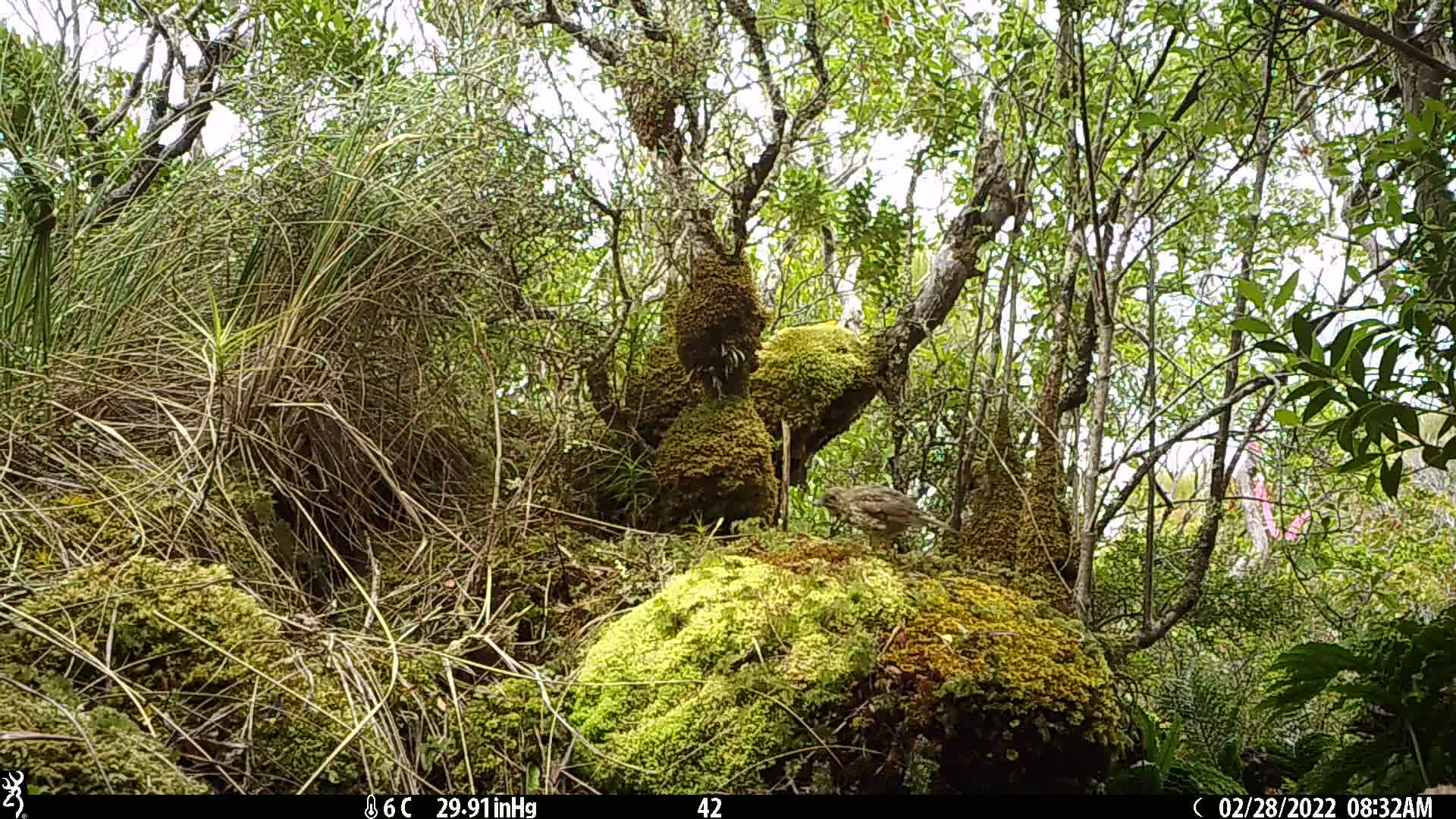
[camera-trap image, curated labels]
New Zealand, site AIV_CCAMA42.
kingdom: Animalia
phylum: Chordata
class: Aves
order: Passeriformes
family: Turdidae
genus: Turdus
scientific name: Turdus philomelos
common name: song thrush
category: thrush